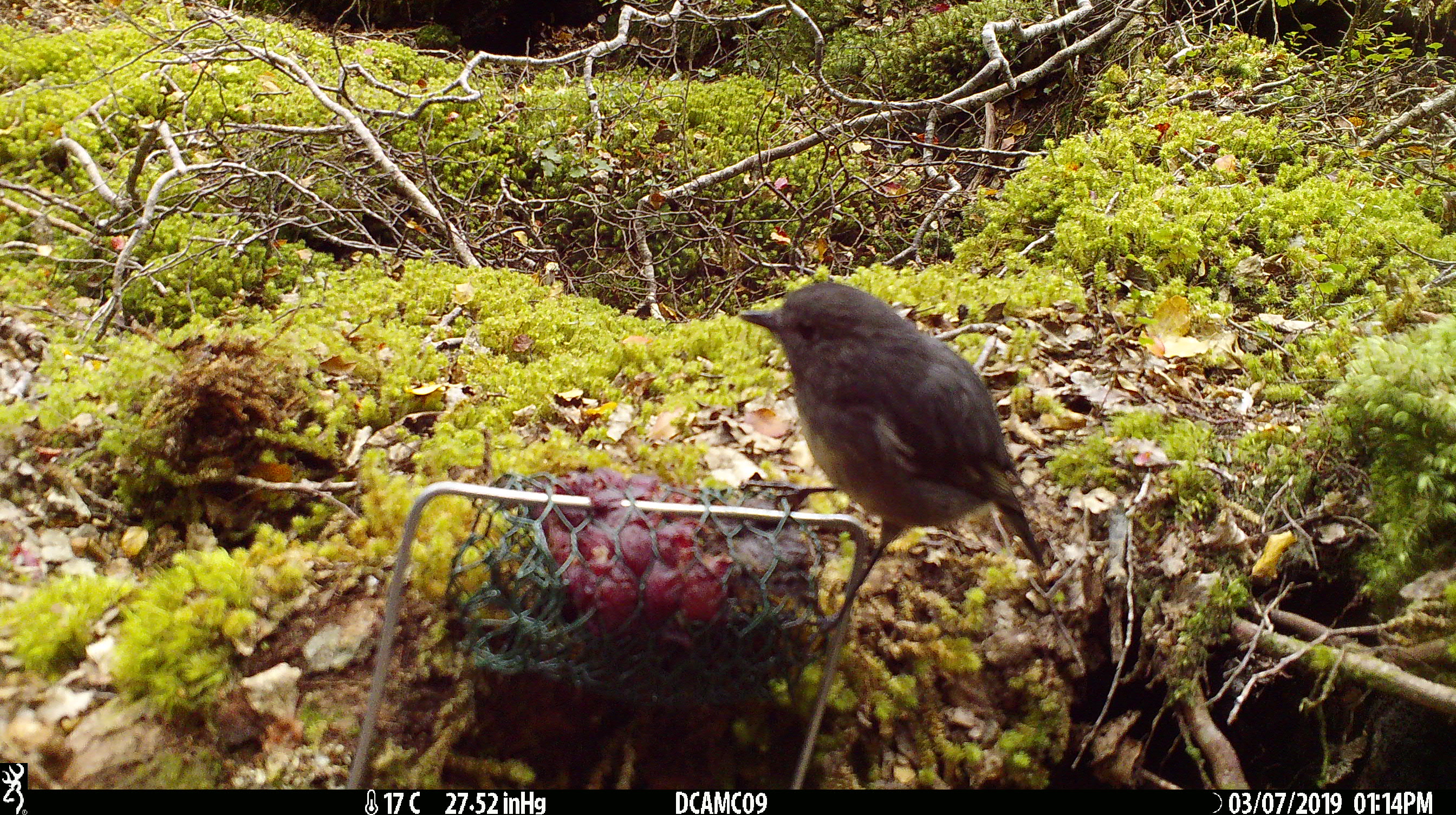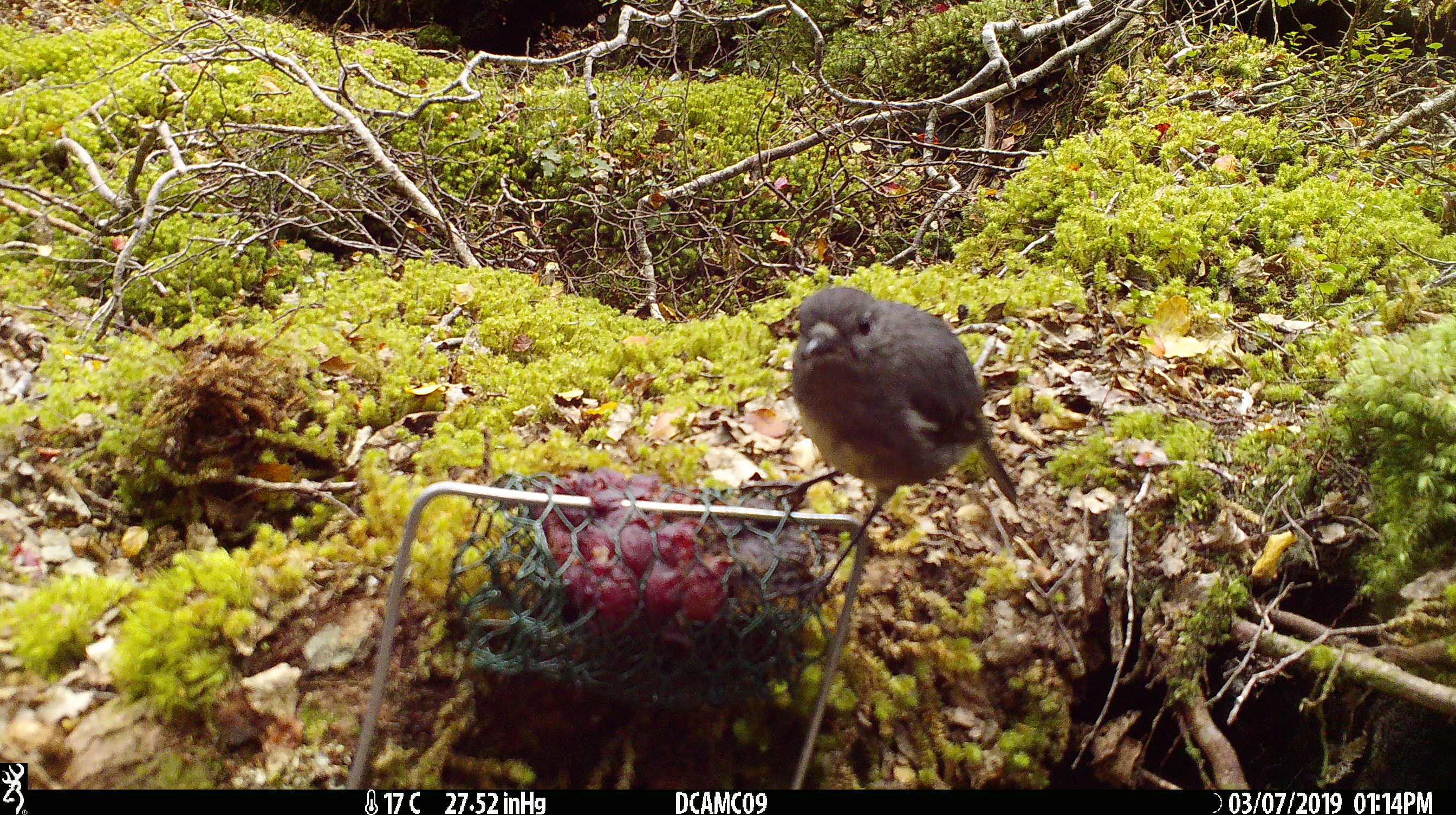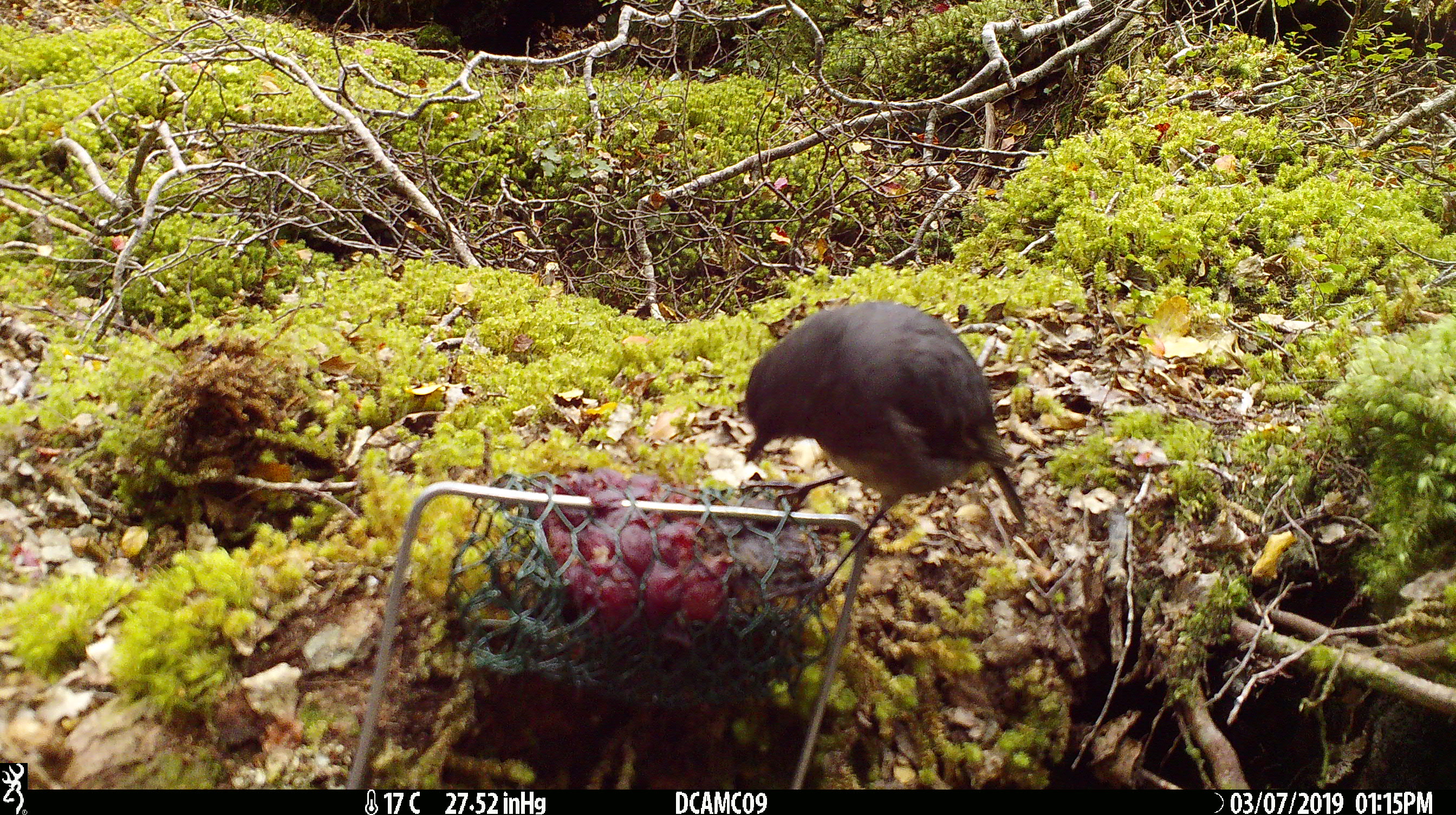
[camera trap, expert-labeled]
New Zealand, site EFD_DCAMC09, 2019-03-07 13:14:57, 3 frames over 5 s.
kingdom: Animalia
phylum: Chordata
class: Aves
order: Passeriformes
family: Petroicidae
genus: Petroica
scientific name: Petroica australis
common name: new zealand robin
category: robin